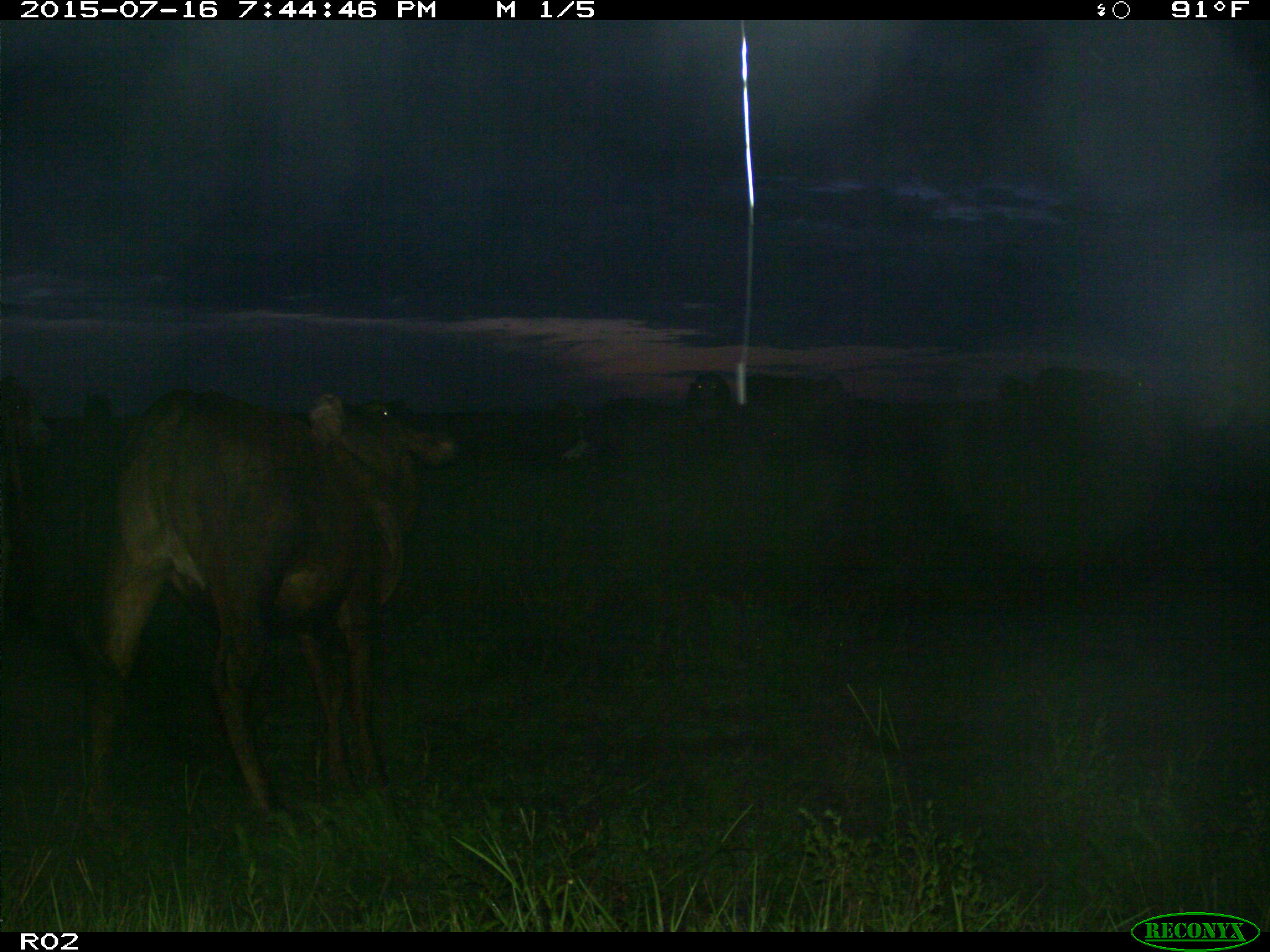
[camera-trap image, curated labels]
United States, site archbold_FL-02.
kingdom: Animalia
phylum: Chordata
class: Mammalia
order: Artiodactyla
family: Bovidae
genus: Bos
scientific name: Bos taurus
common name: domestic cow